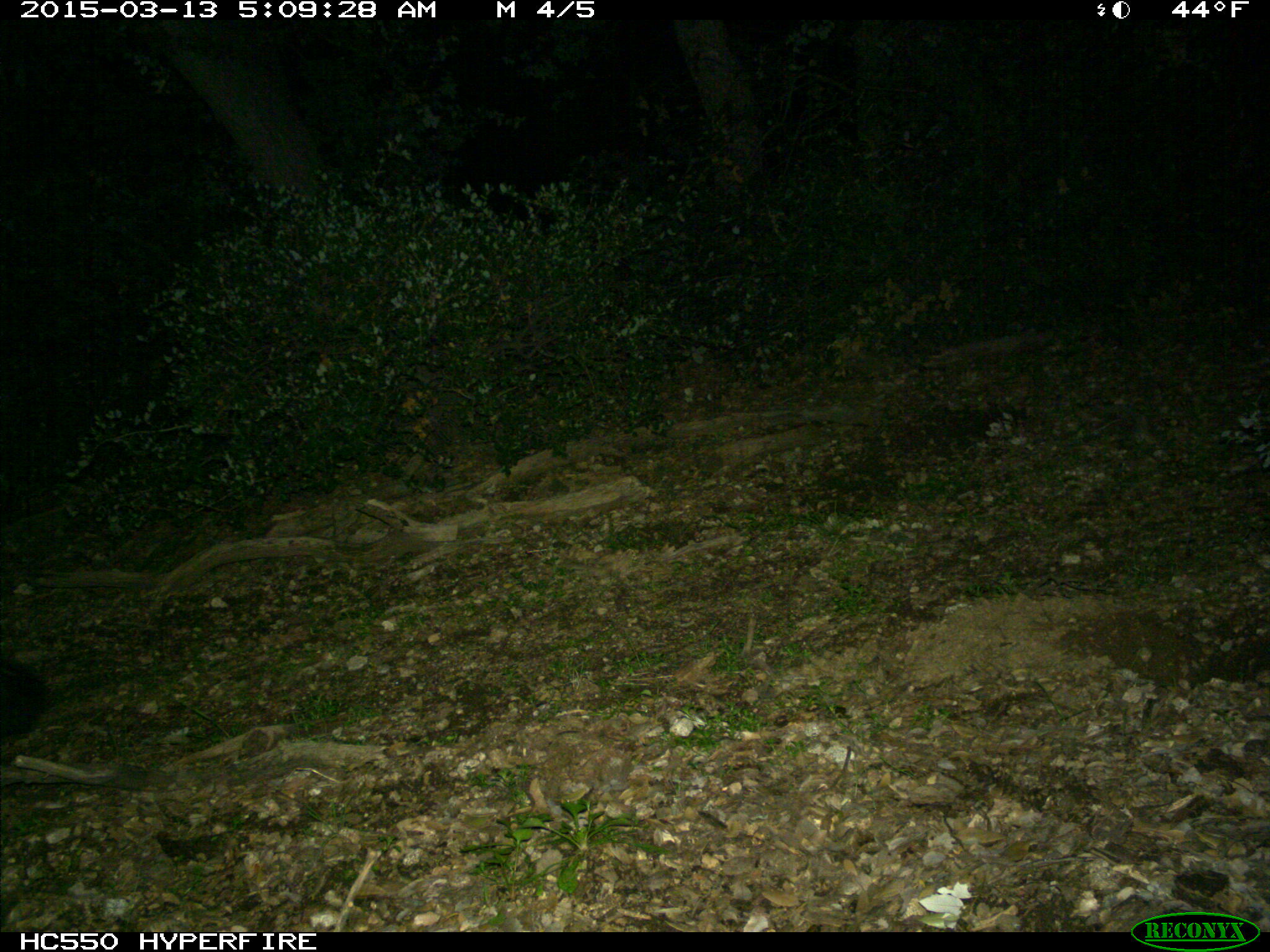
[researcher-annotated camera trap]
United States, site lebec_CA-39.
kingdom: Animalia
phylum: Chordata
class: Mammalia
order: Carnivora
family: Mephitidae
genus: Mephitis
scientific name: Mephitis mephitis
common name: striped skunk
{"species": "Mephitis mephitis (striped skunk)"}